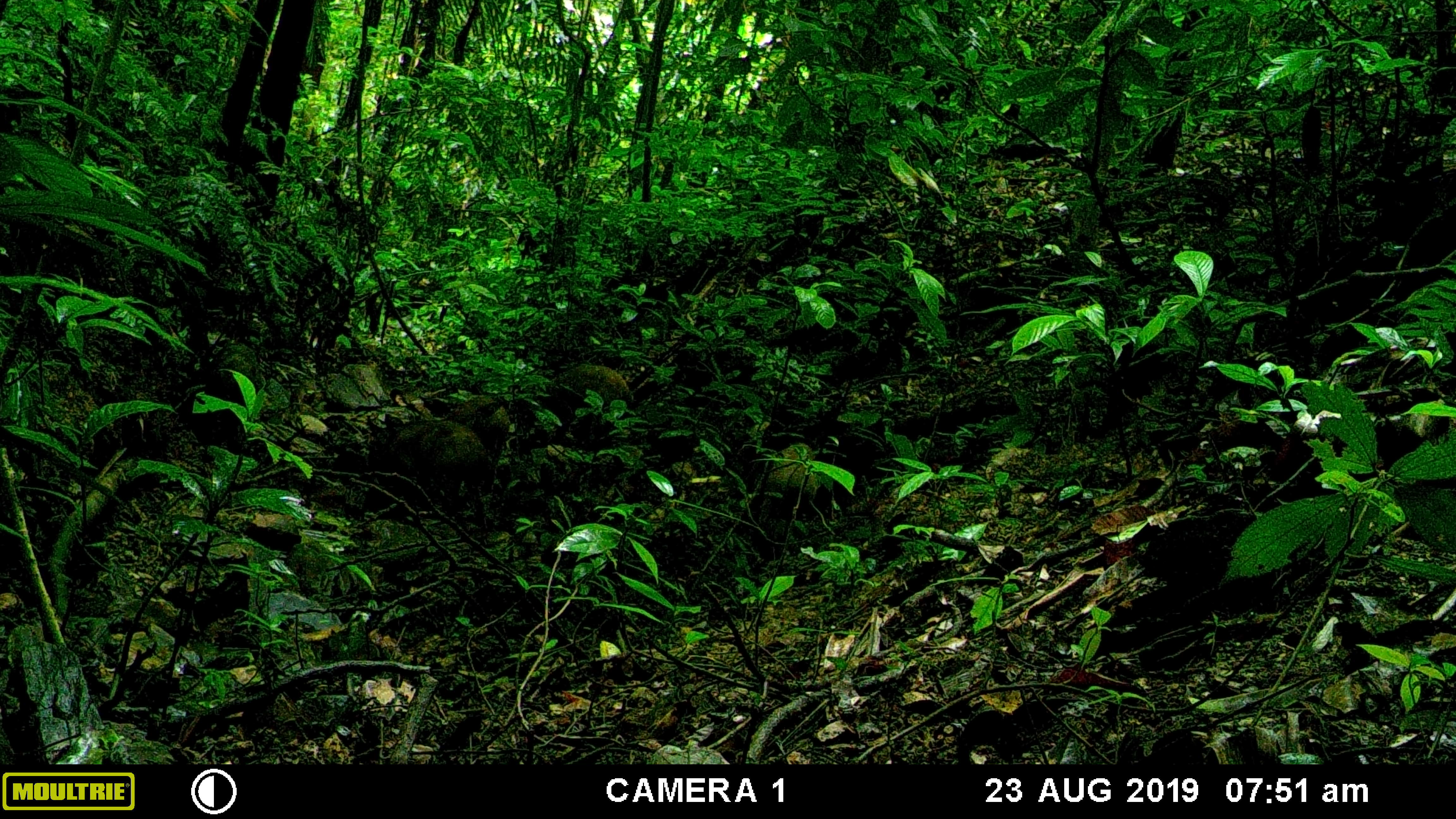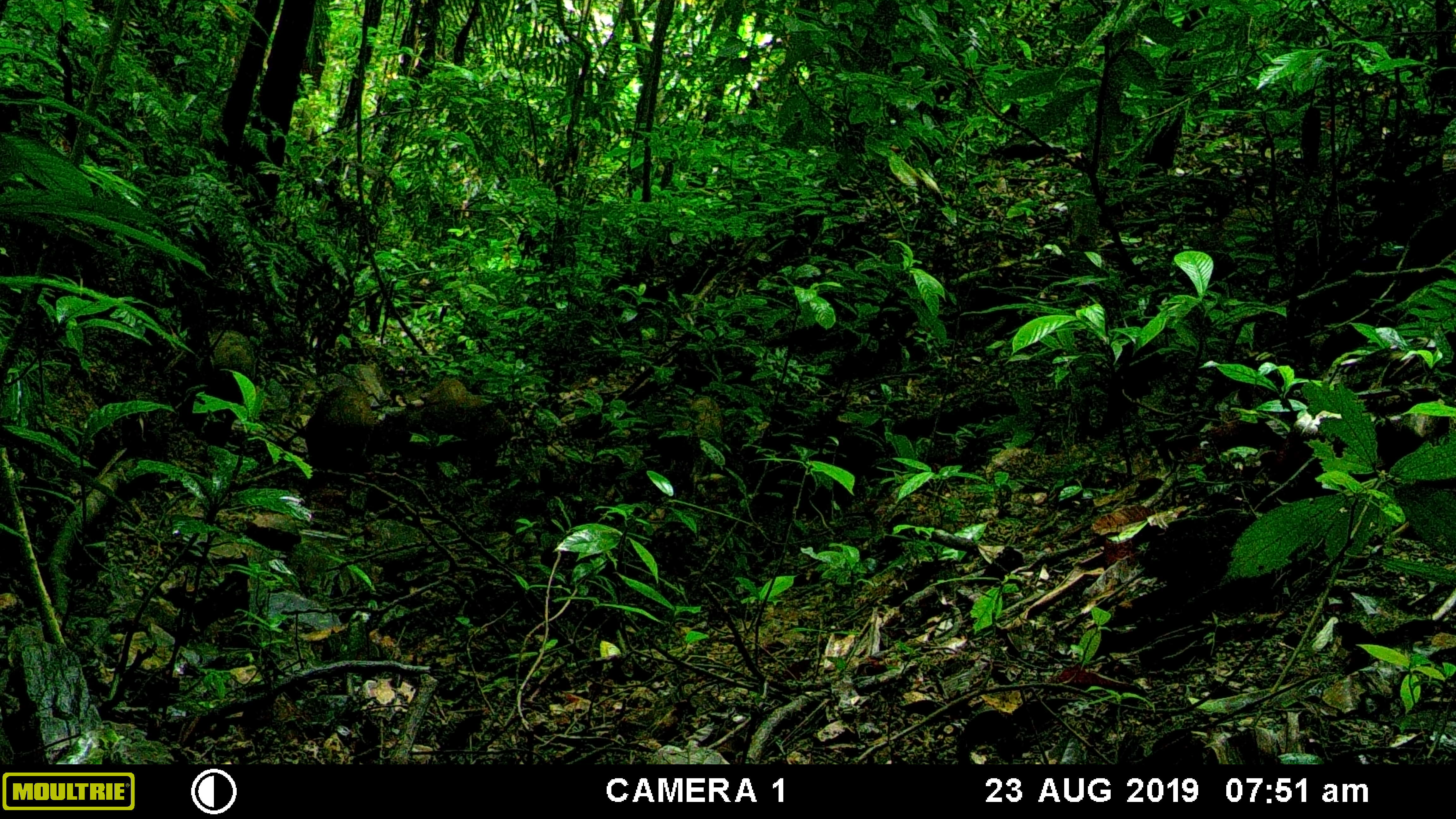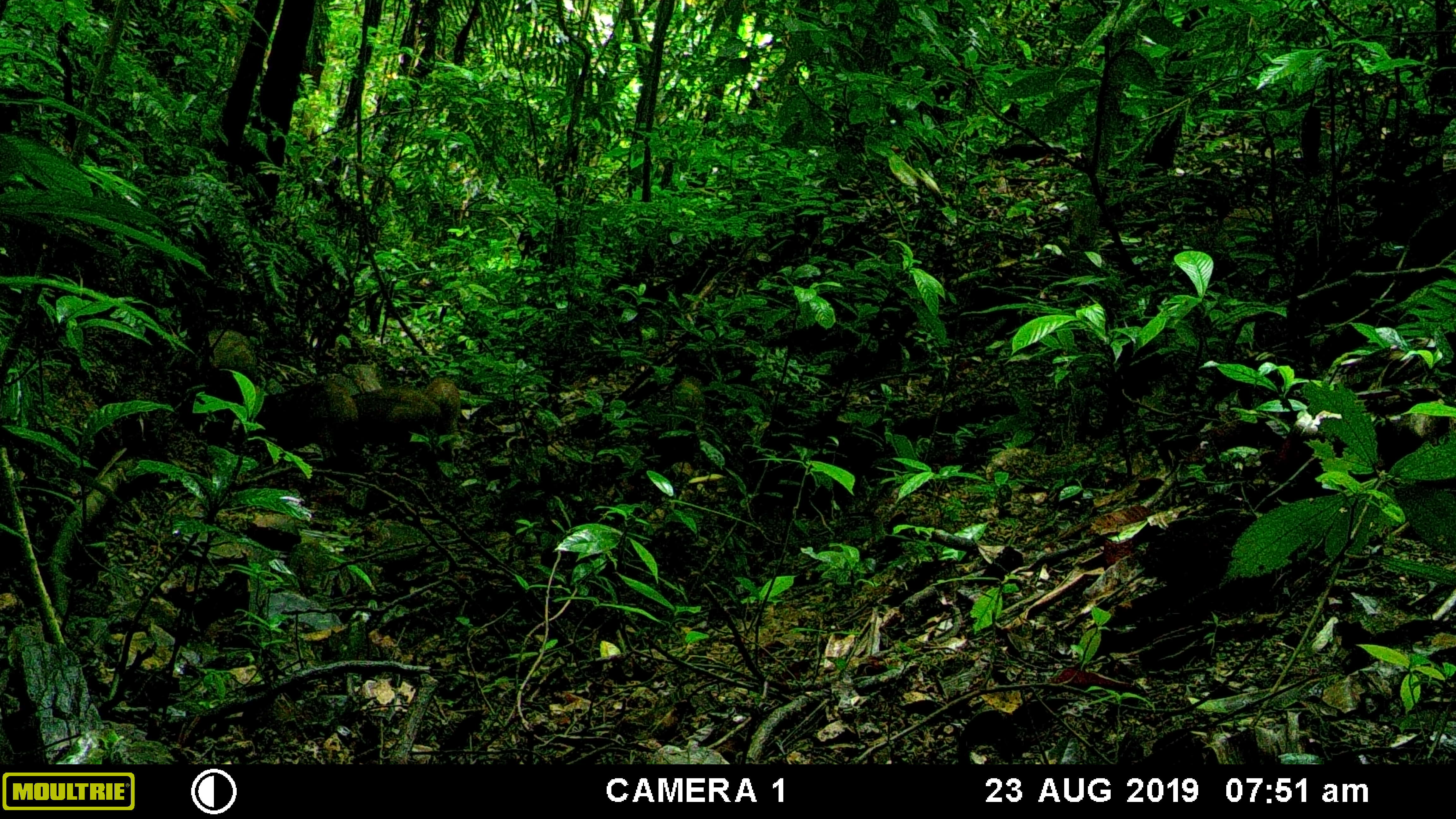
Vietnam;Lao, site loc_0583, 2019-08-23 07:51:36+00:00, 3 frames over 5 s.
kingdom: Animalia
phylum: Chordata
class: Mammalia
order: Artiodactyla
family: Suidae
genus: Sus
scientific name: Sus scrofa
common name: eurasian wild pig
Eurasian wild pig (Sus scrofa). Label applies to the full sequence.